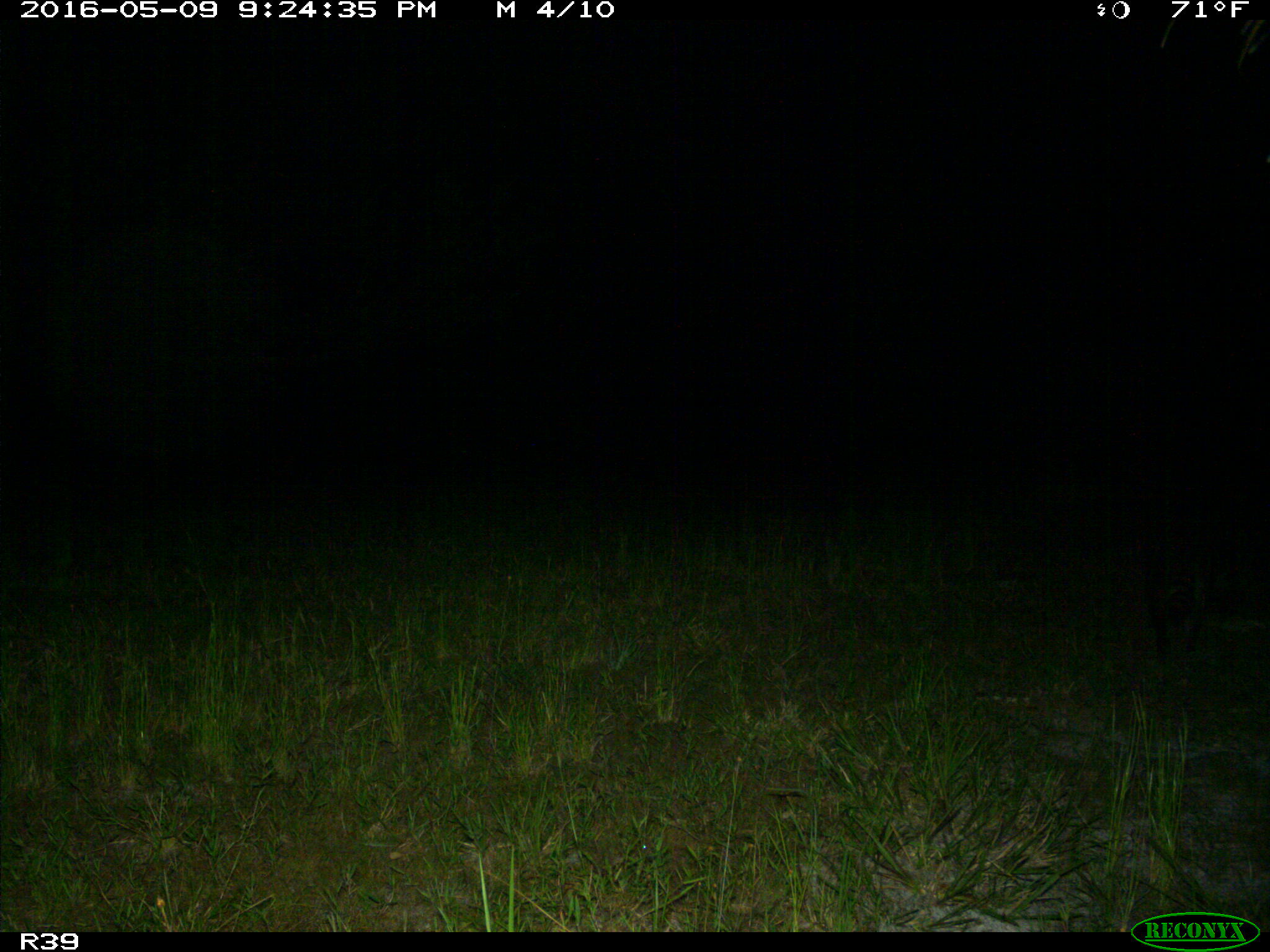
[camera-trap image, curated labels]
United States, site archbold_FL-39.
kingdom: Animalia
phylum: Chordata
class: Mammalia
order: Carnivora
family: Procyonidae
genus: Procyon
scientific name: Procyon lotor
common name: common raccoon